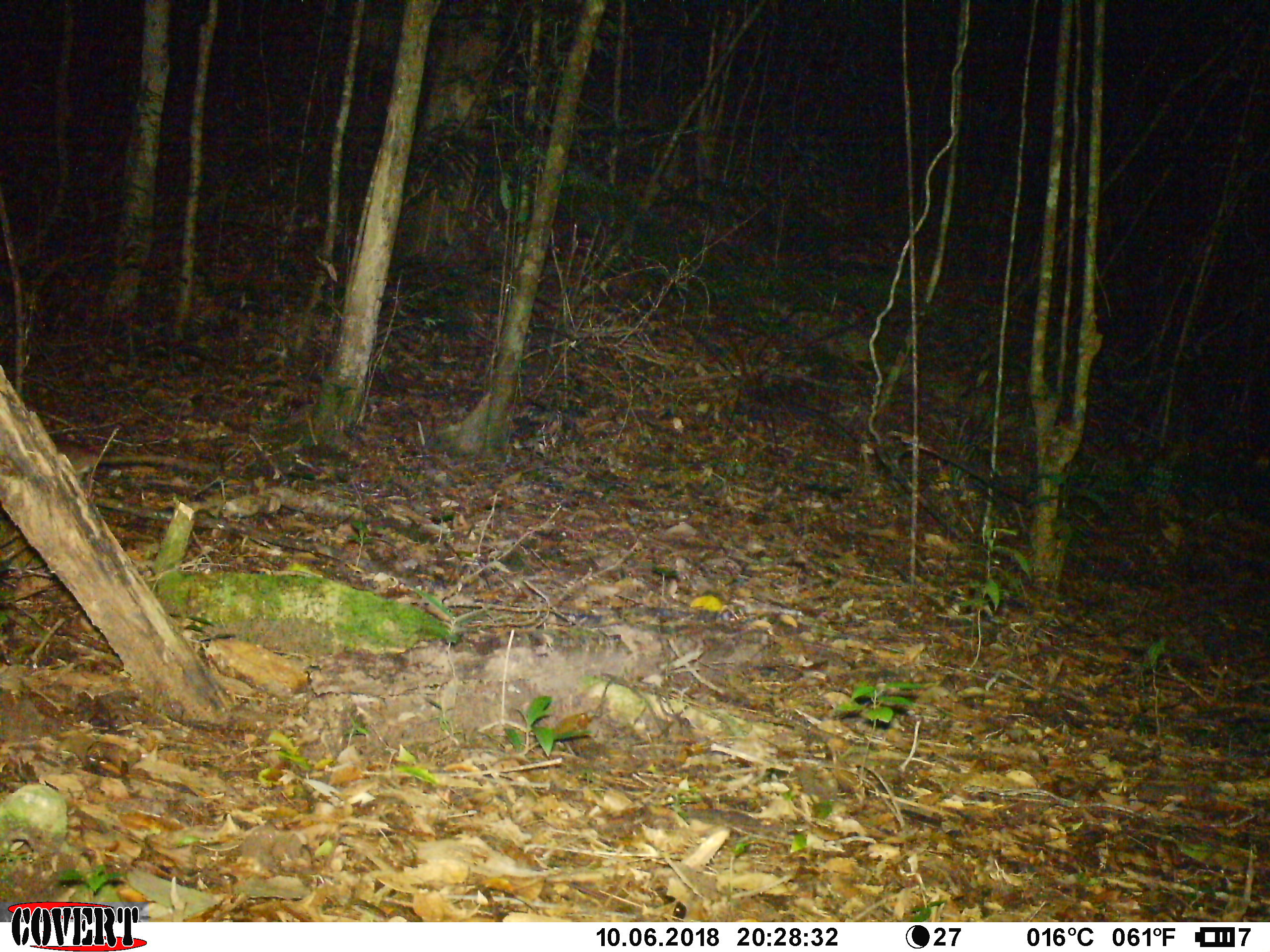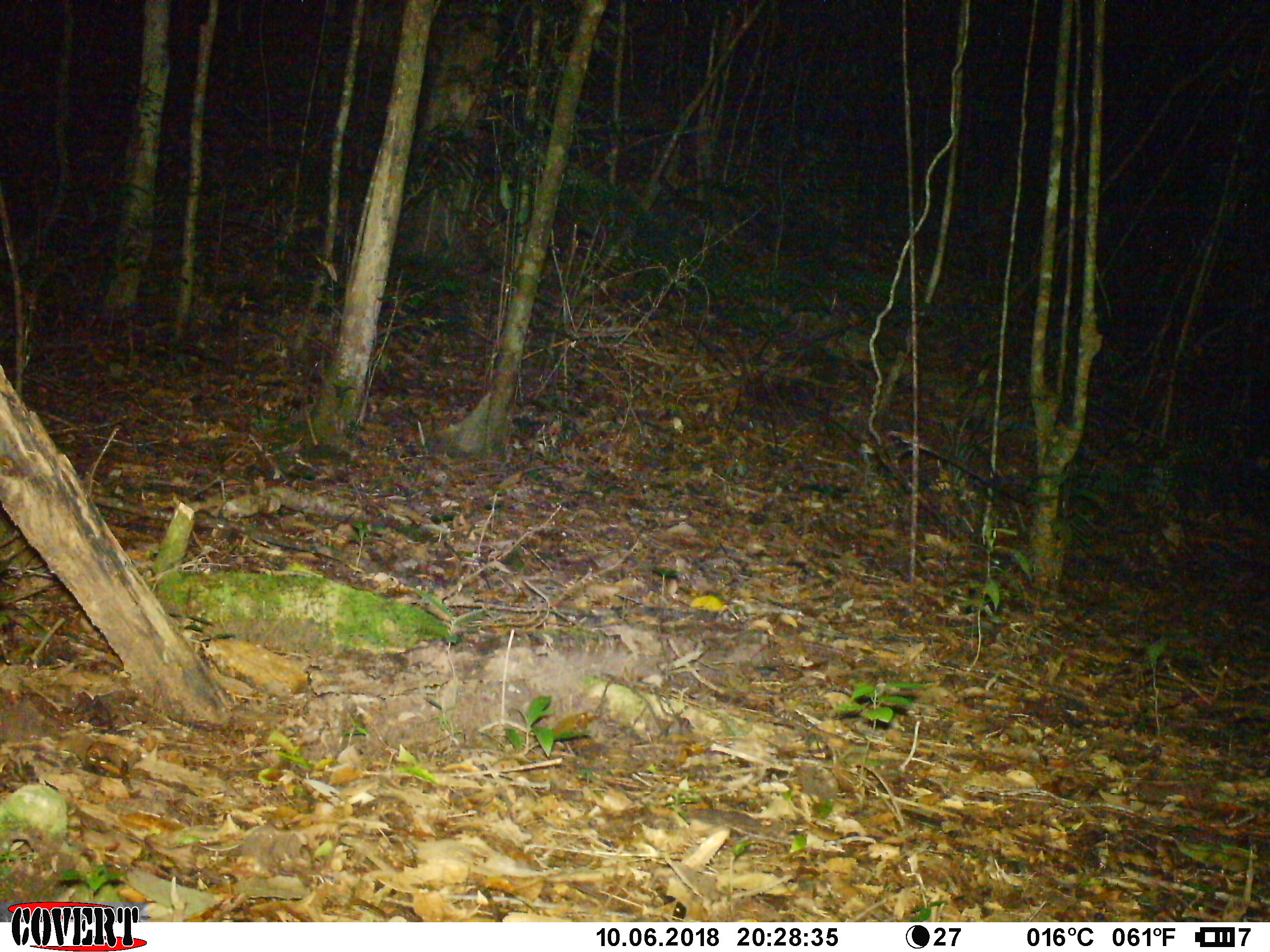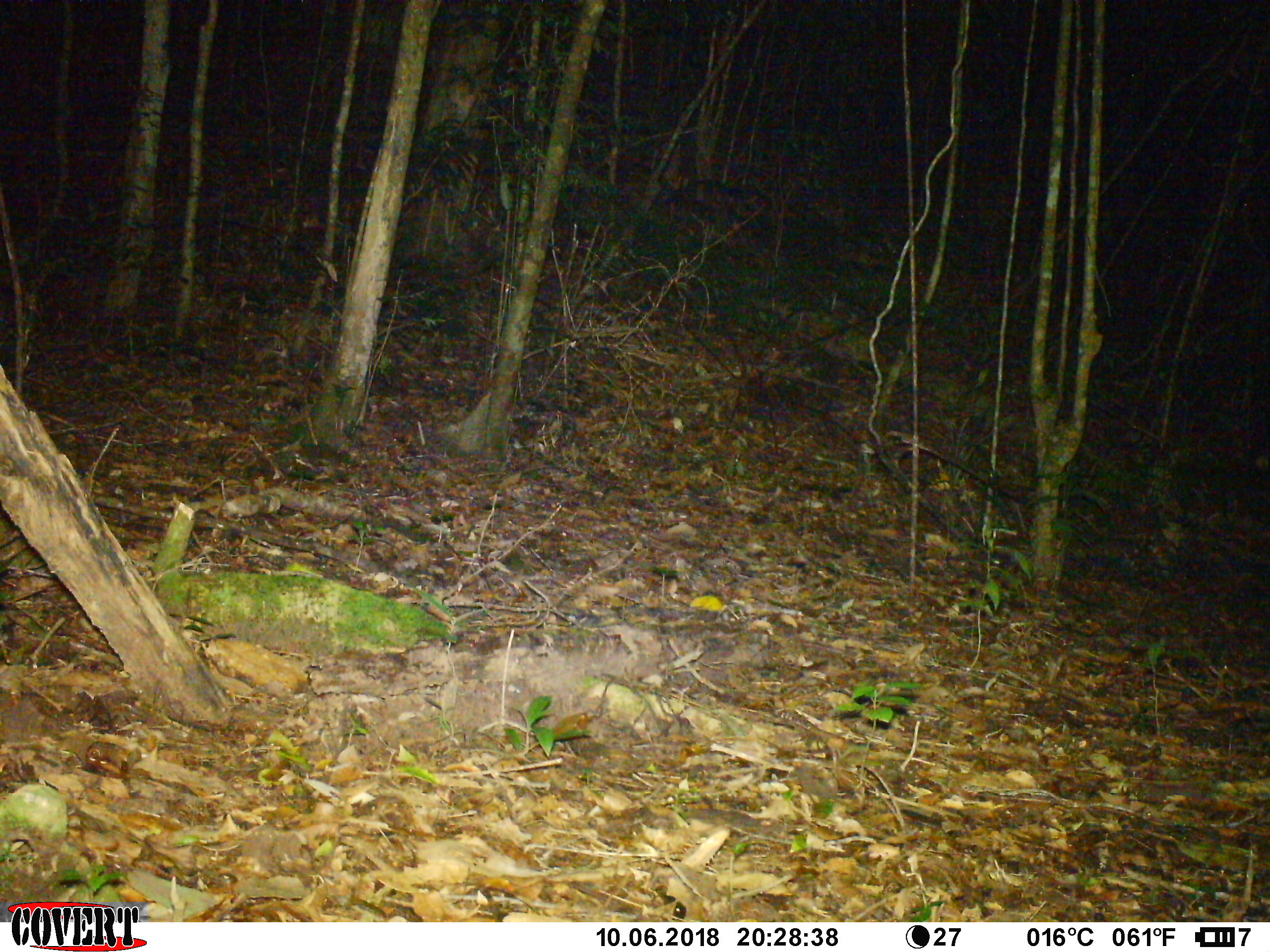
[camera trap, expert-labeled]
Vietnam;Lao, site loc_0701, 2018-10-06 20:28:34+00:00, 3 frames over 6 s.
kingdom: Animalia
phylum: Chordata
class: Mammalia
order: Rodentia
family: Muridae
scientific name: Muridae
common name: old-world mice and rats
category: unidentified murid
Unidentified murid (old-world mice and rats) (Muridae). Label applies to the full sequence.